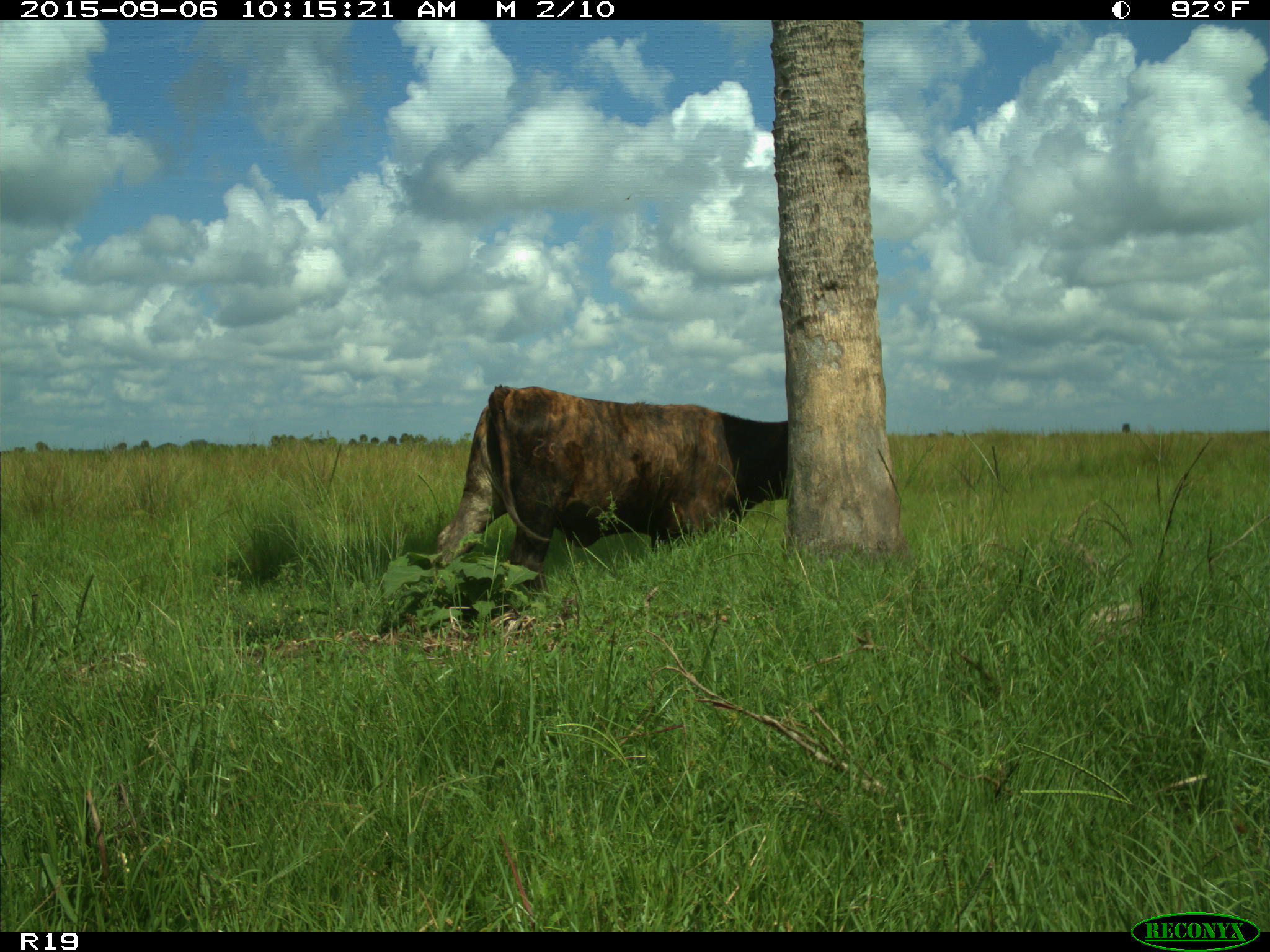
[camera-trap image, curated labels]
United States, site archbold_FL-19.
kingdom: Animalia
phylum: Chordata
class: Mammalia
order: Artiodactyla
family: Bovidae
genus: Bos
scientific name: Bos taurus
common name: domestic cow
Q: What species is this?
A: Bos taurus (domestic cow).